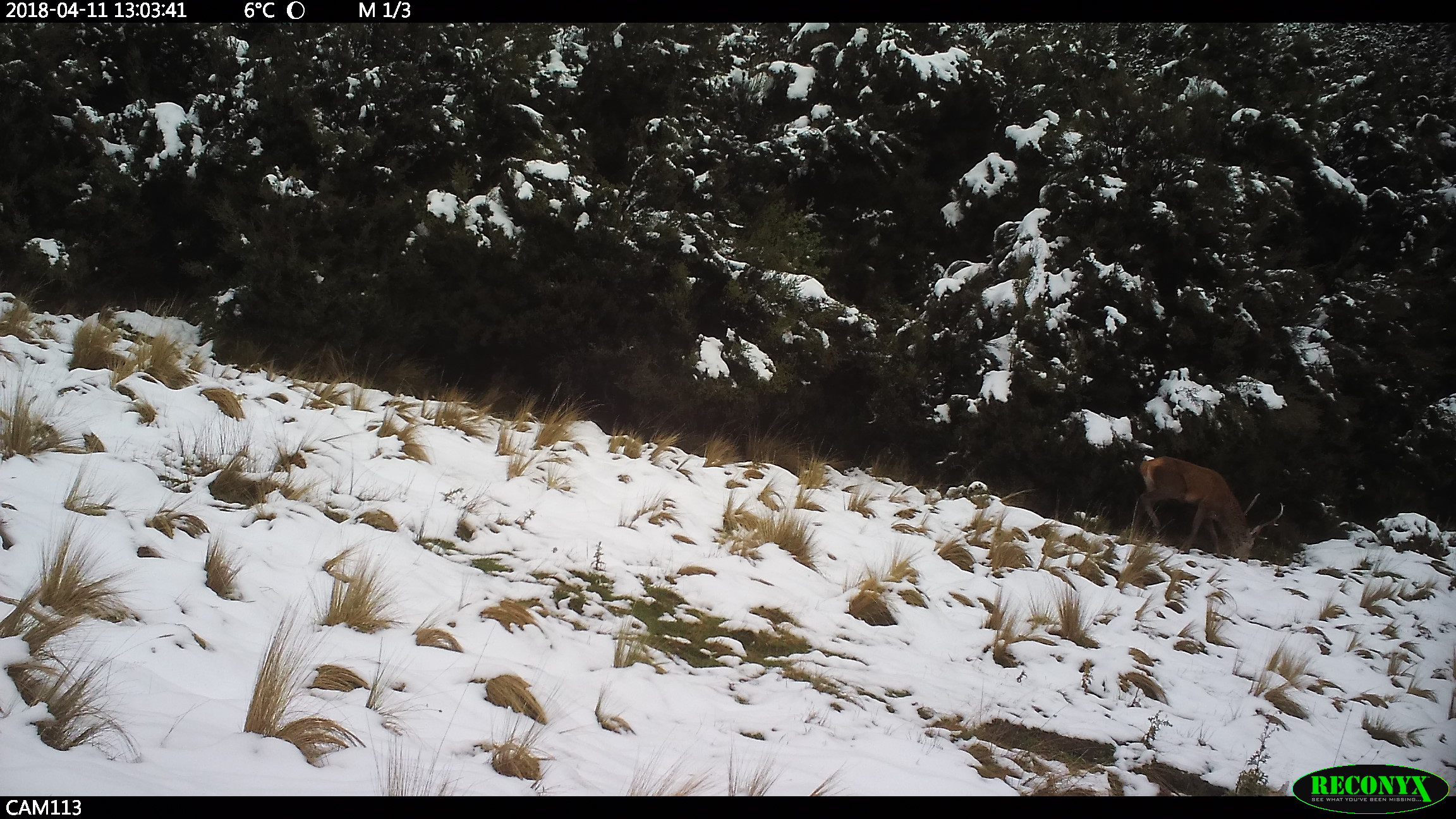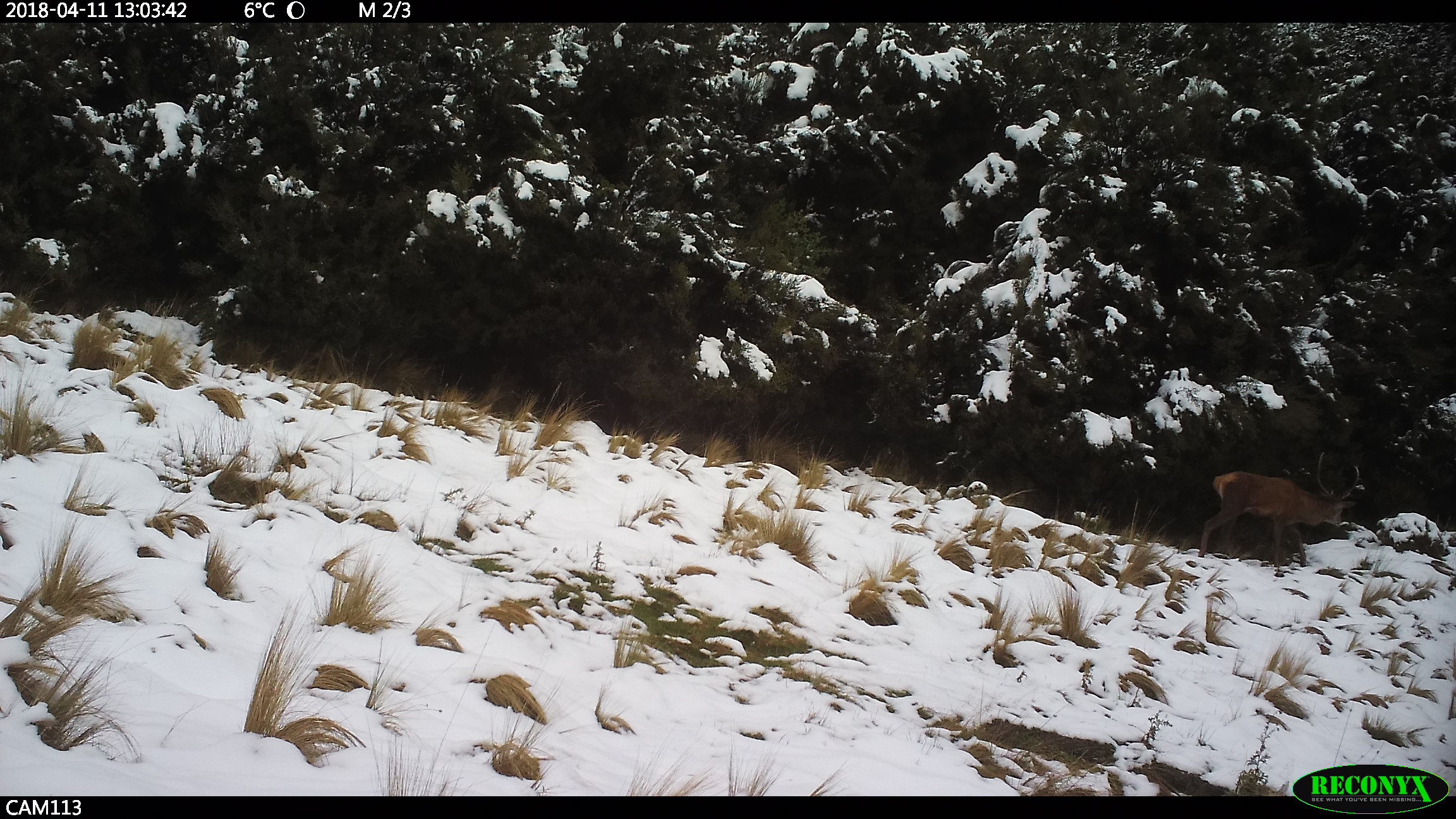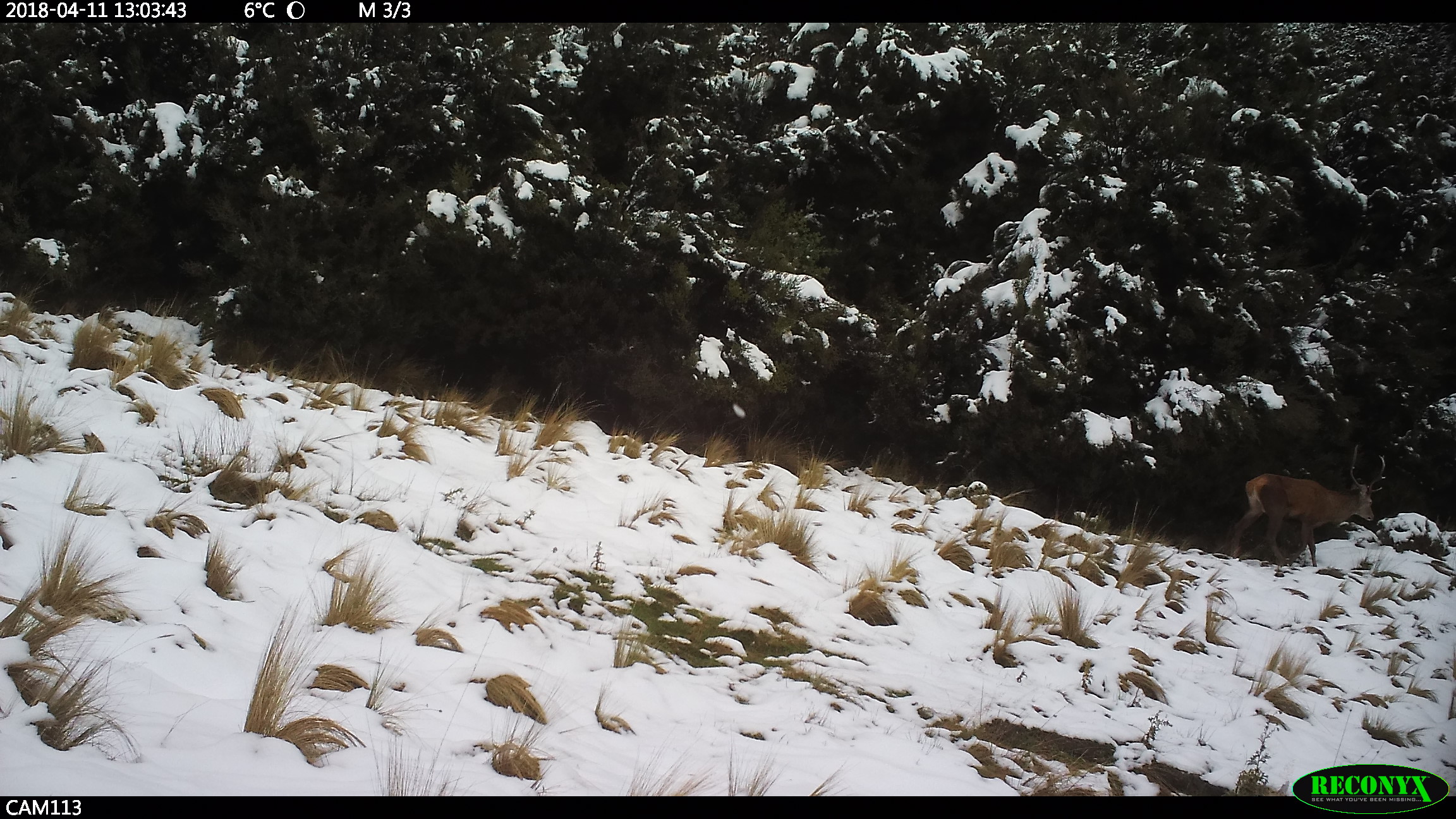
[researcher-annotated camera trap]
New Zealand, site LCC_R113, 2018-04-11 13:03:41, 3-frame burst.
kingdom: Animalia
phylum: Chordata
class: Mammalia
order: Artiodactyla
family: Cervidae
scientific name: Cervidae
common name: deer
Deer (Cervidae).